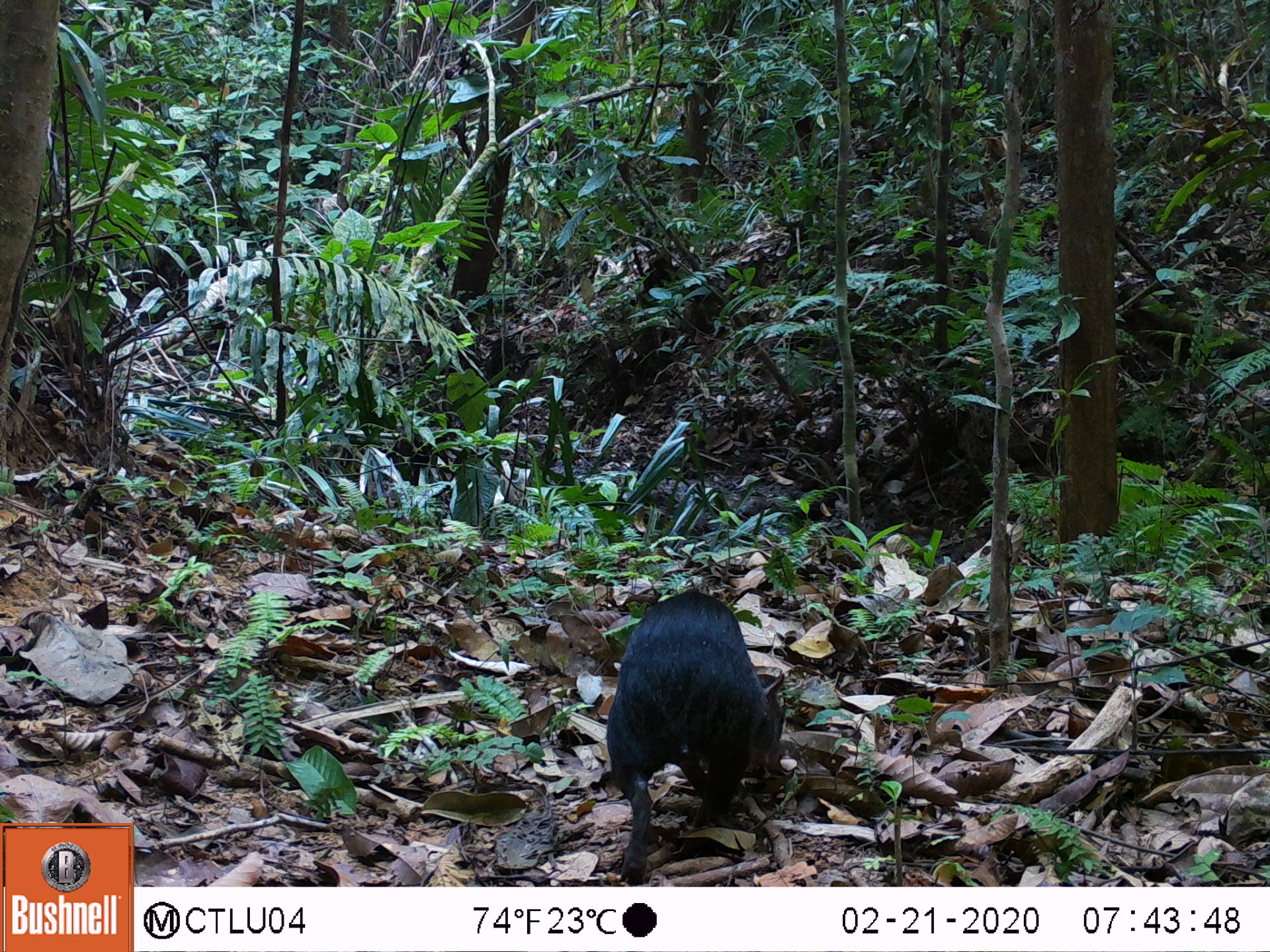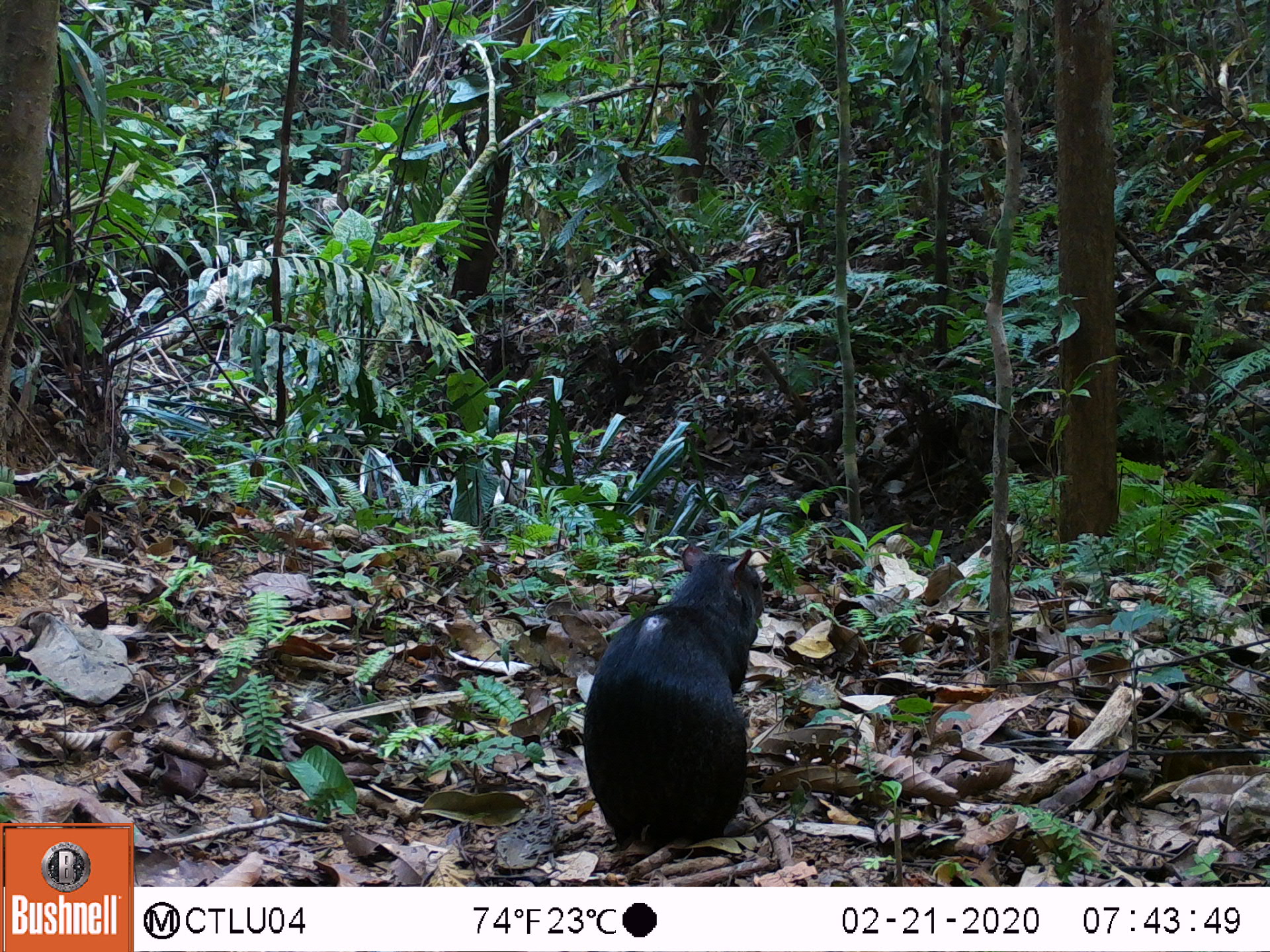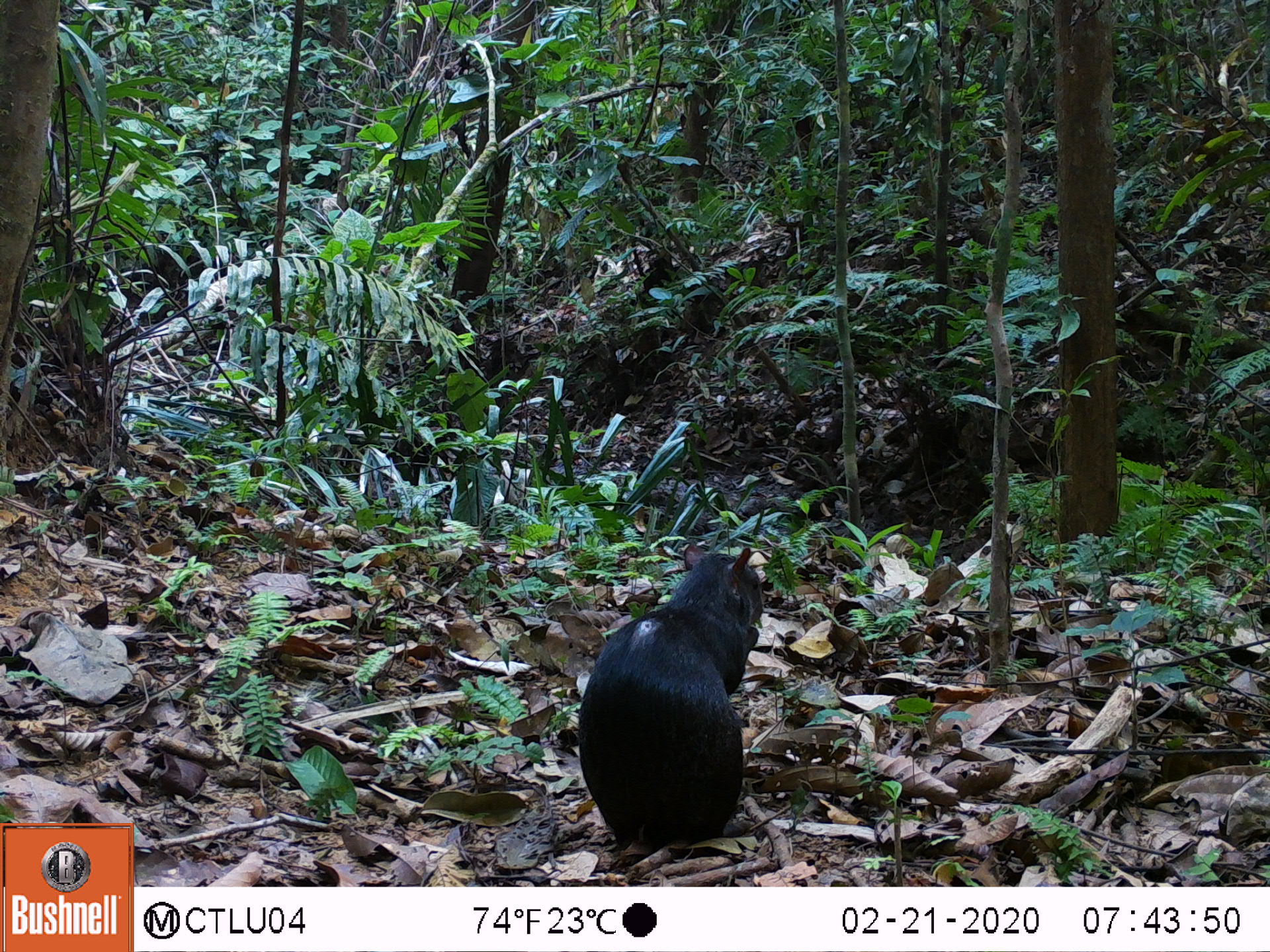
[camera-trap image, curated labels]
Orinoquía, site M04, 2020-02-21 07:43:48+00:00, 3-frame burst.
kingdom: Animalia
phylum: Chordata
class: Mammalia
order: Rodentia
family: Dasyproctidae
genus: Dasyprocta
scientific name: Dasyprocta fuliginosa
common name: black agouti